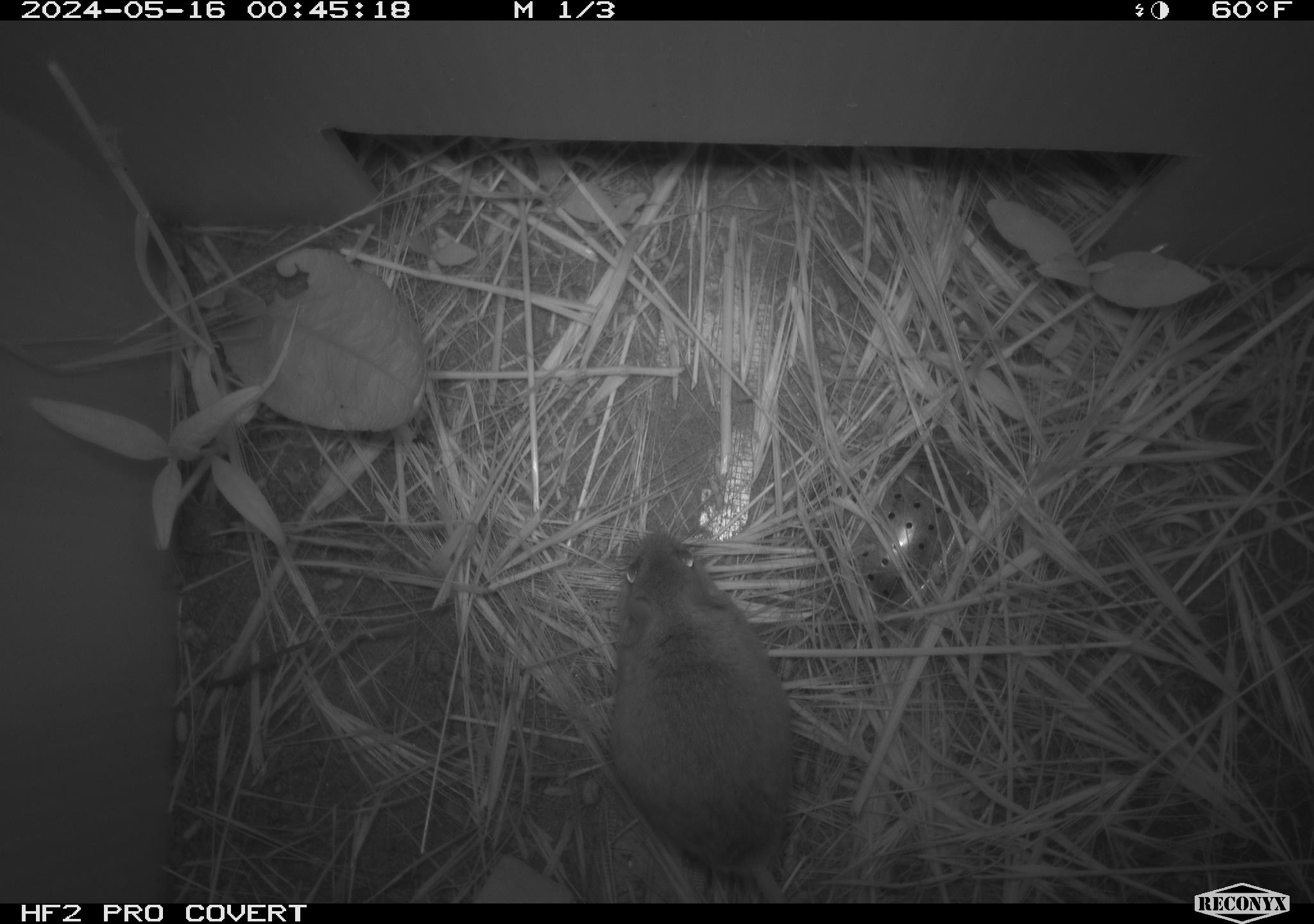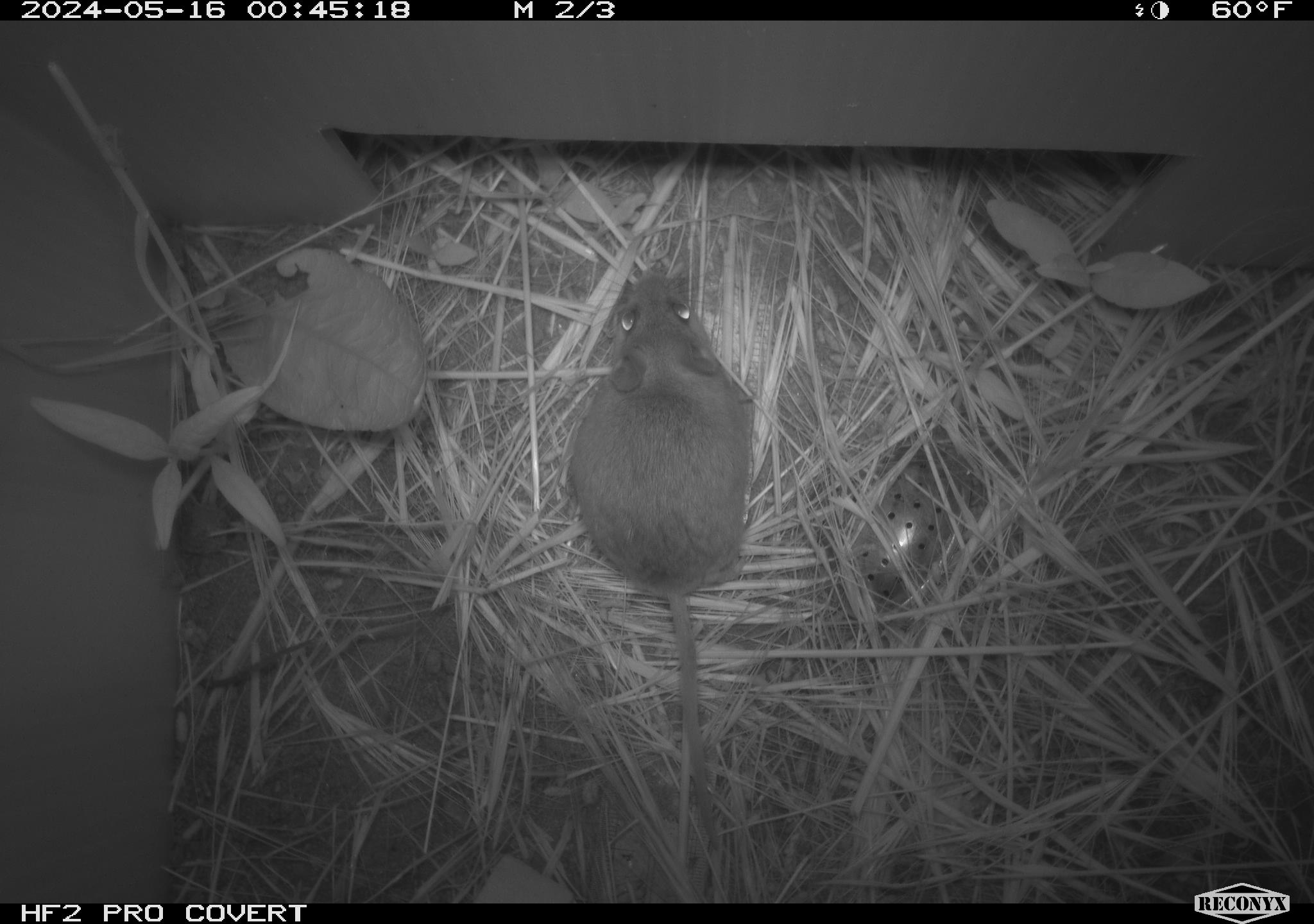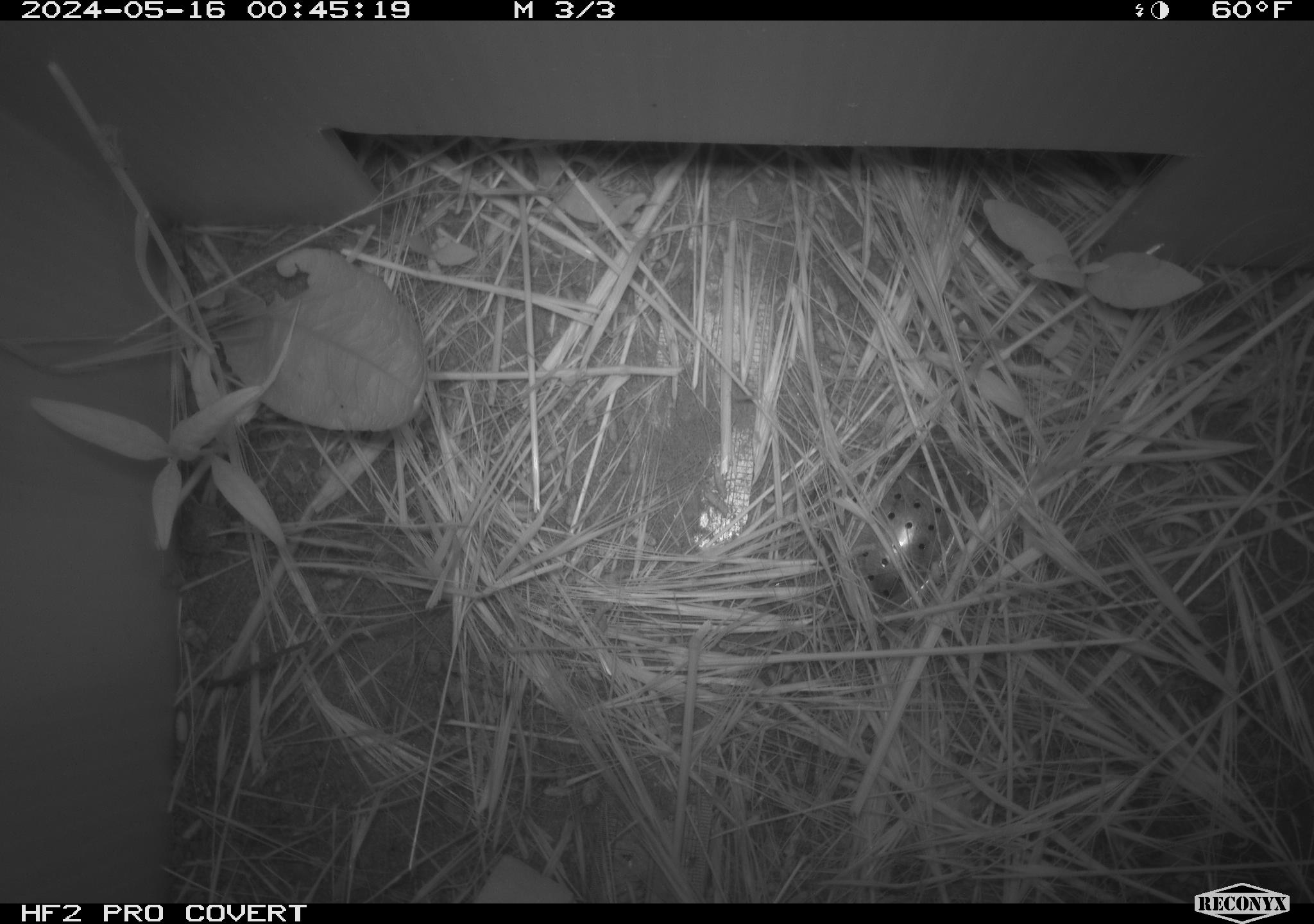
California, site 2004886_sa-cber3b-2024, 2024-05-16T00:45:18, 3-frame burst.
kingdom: Animalia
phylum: Chordata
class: Mammalia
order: Rodentia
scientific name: Rodentia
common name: mouse species